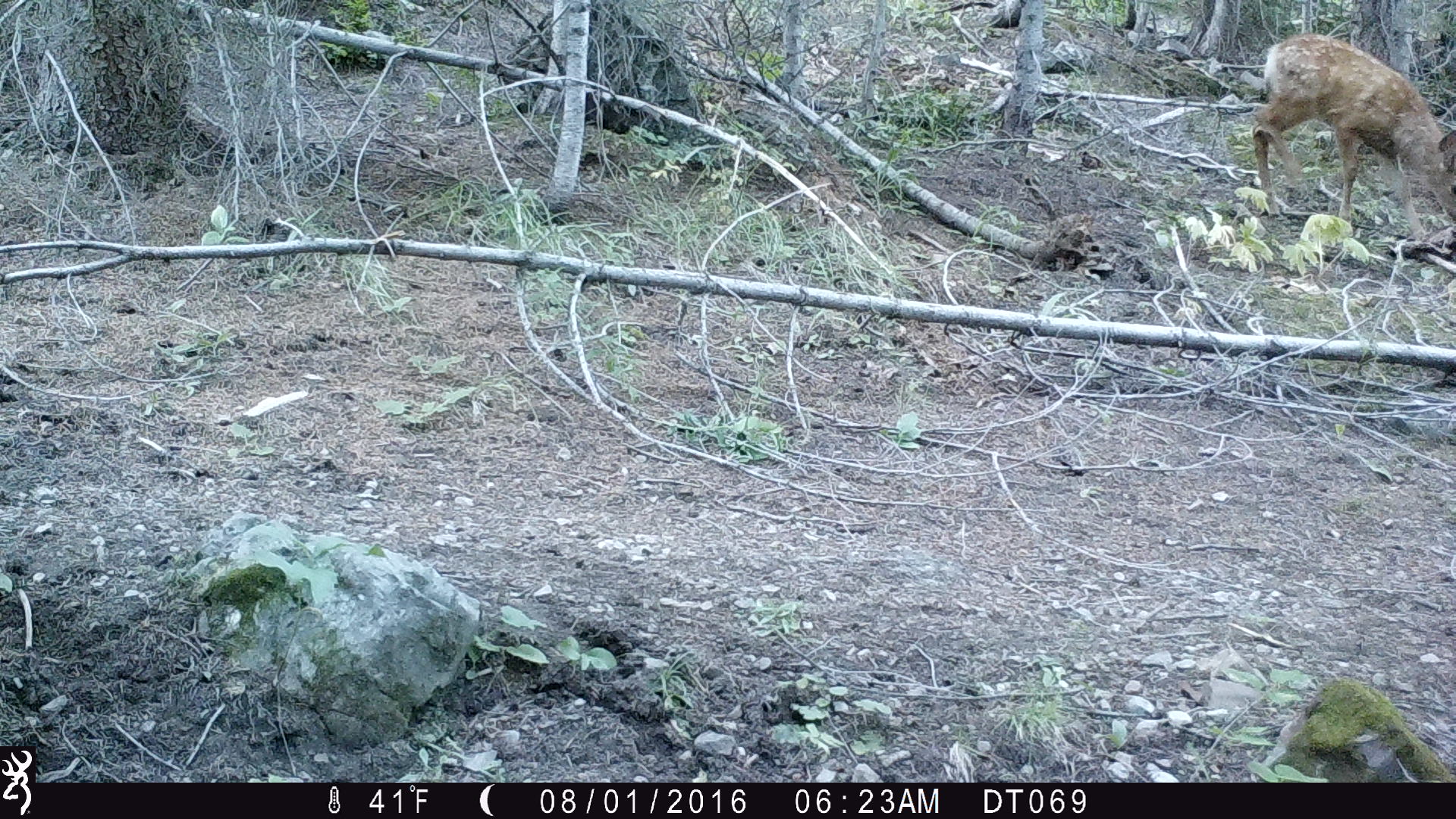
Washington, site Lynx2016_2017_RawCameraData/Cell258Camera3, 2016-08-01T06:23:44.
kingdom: Animalia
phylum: Chordata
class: Mammalia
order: Artiodactyla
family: Cervidae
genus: Odocoileus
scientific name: Odocoileus hemionus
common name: mule deer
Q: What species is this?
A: Odocoileus hemionus (mule deer).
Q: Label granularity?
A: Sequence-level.